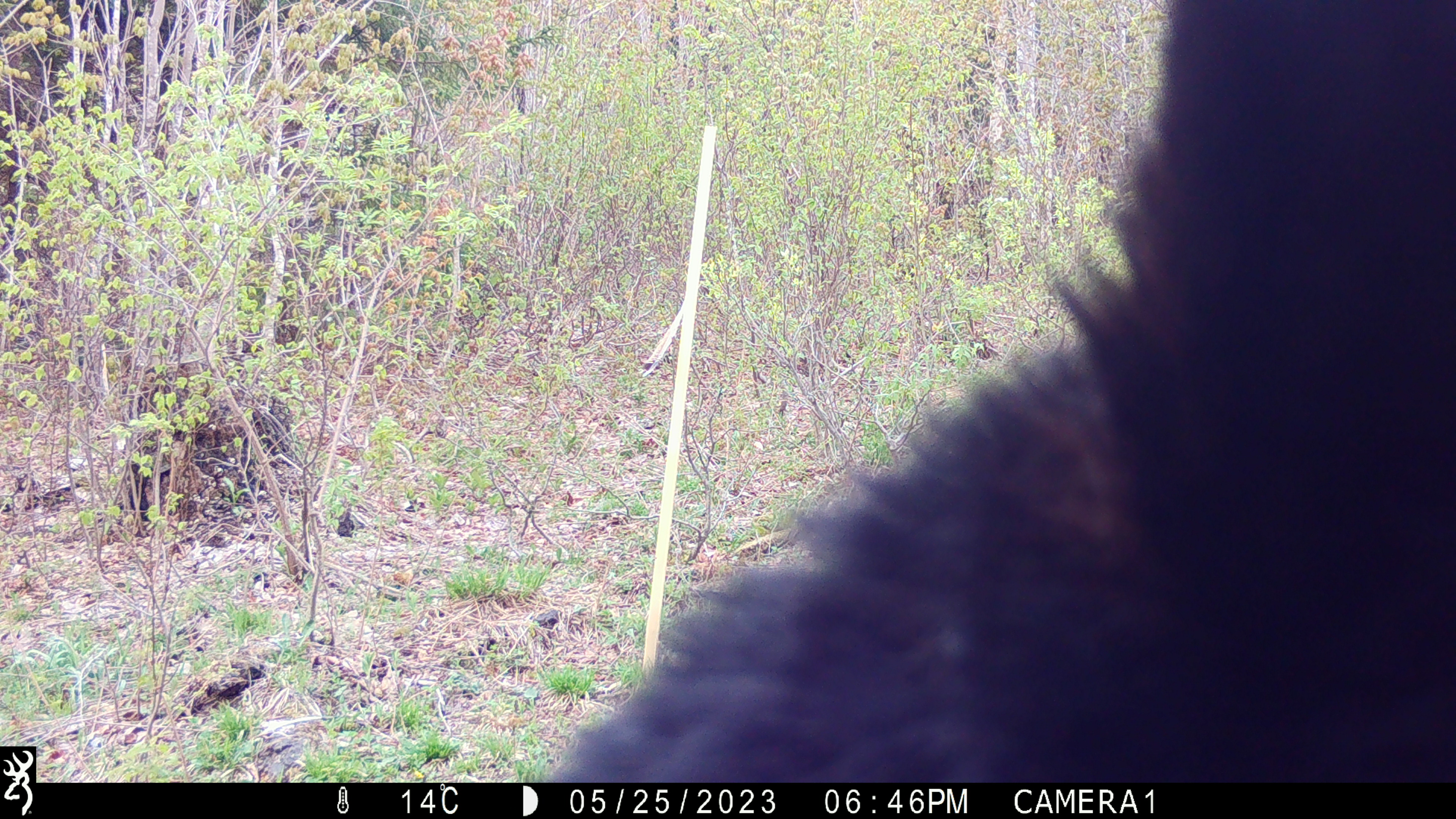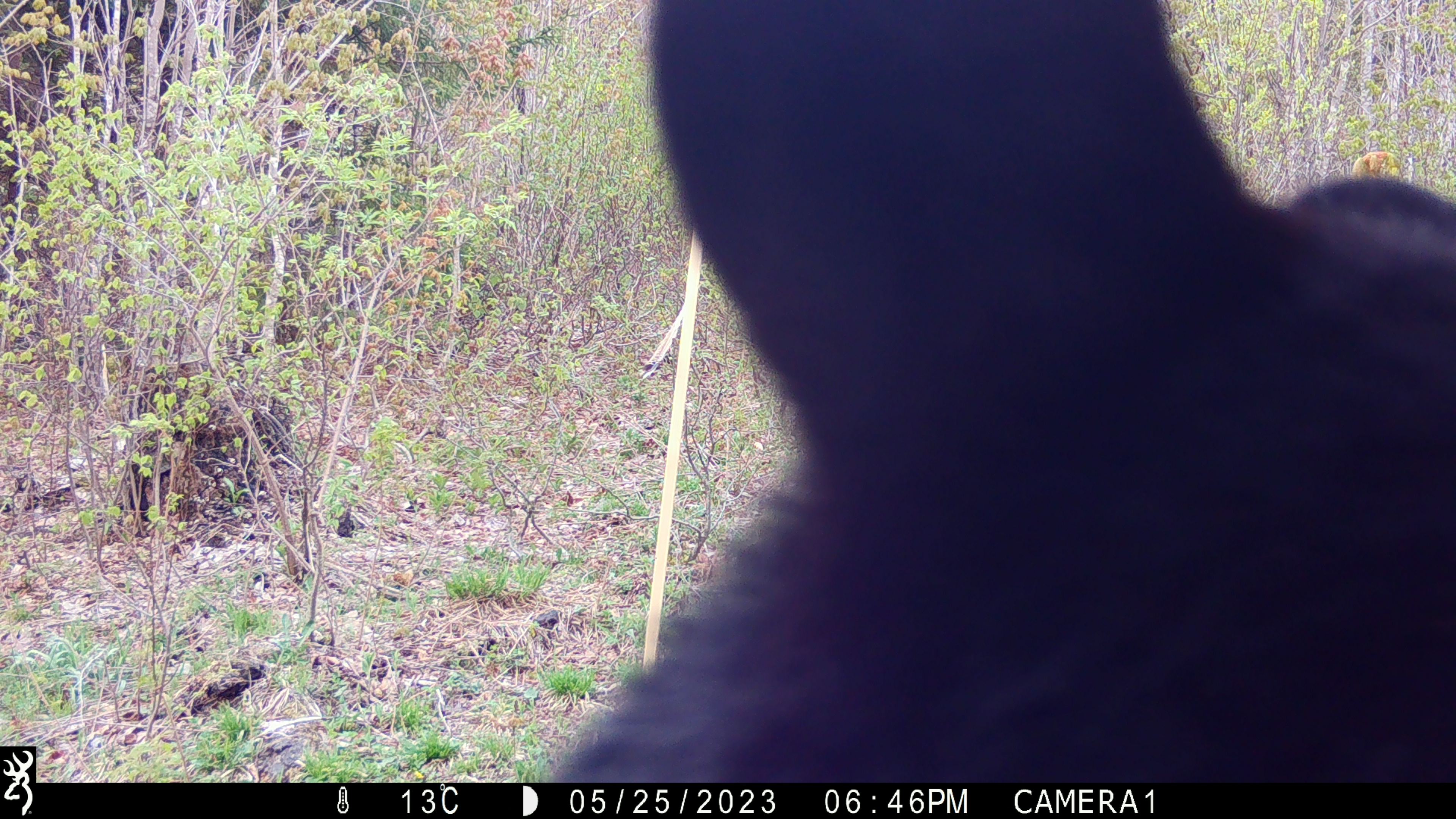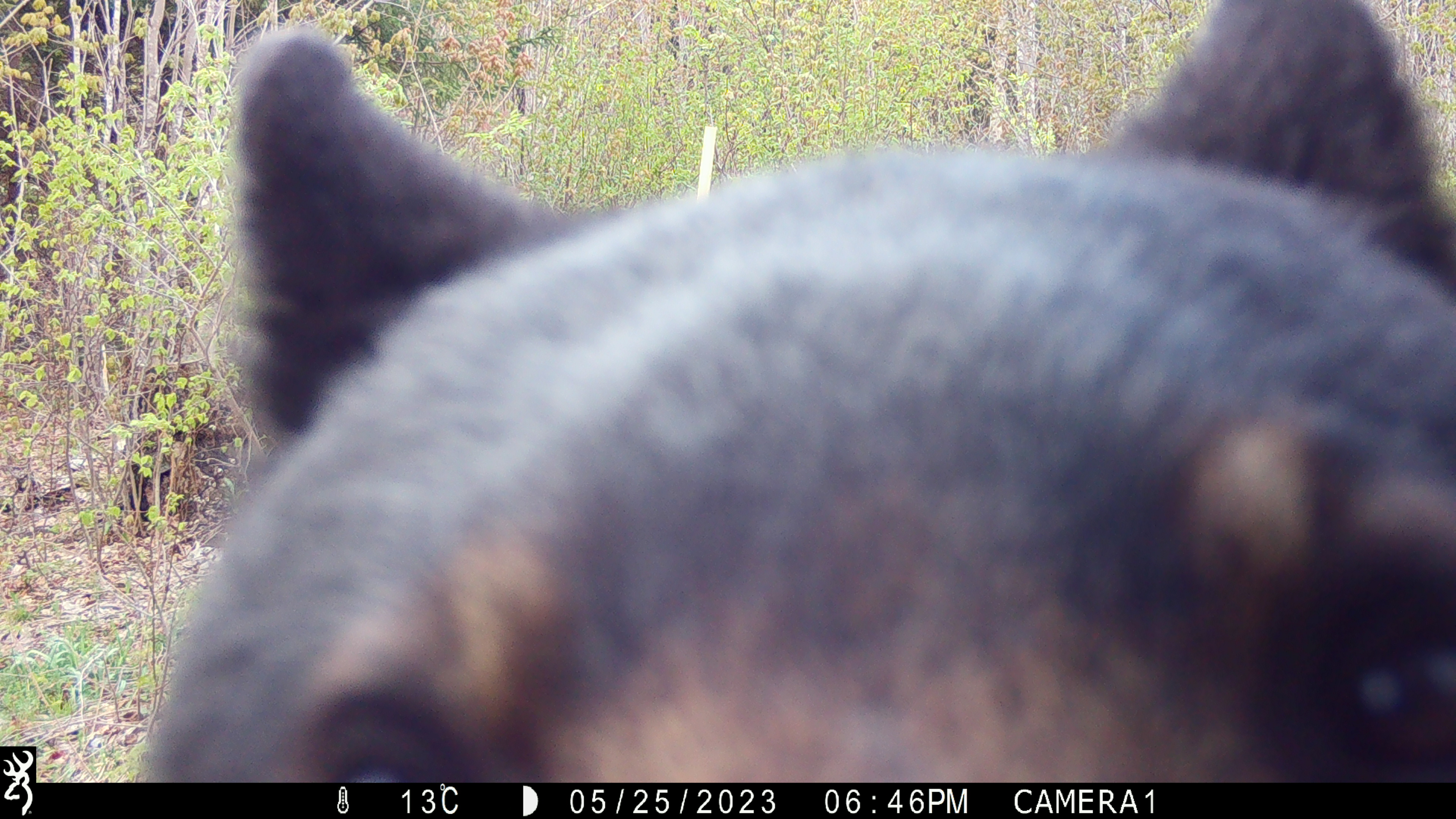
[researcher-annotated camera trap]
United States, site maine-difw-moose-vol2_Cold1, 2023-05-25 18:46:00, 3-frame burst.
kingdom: Animalia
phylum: Chordata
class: Mammalia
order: Carnivora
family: Ursidae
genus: Ursus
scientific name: Ursus americanus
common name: black bear